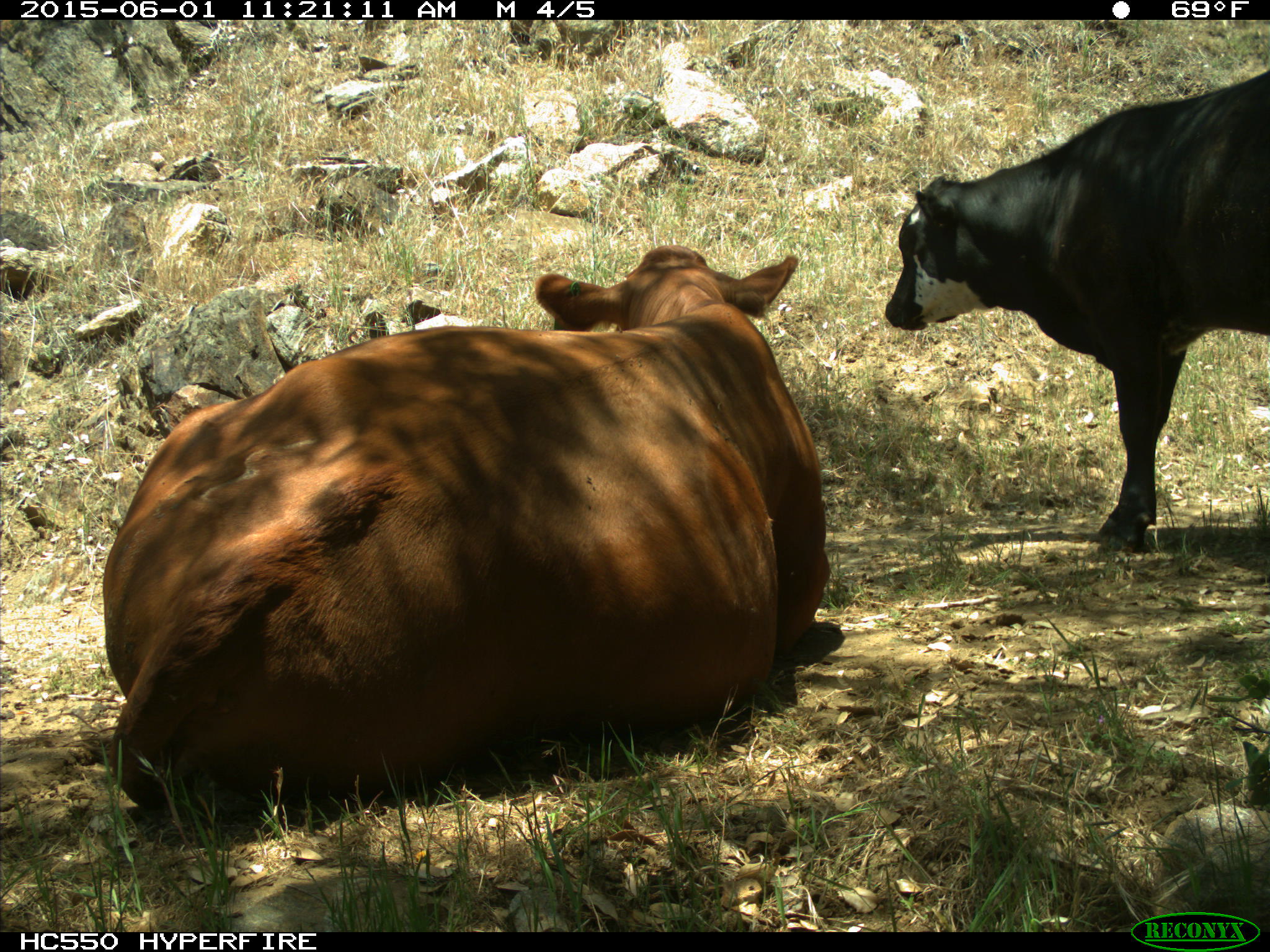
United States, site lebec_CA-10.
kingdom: Animalia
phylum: Chordata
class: Mammalia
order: Artiodactyla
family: Bovidae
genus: Bos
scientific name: Bos taurus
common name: domestic cow